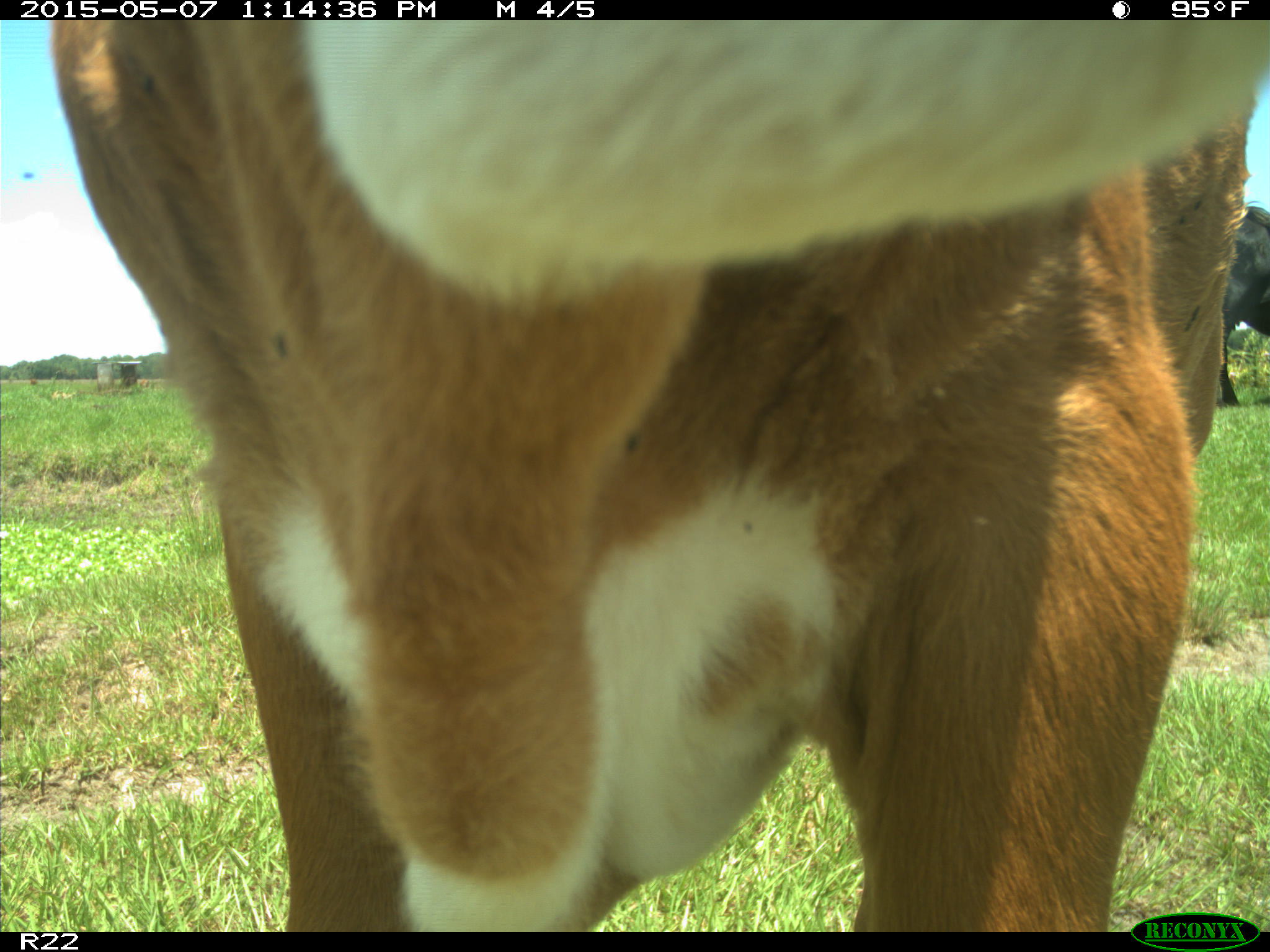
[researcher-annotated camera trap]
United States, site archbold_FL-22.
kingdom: Animalia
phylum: Chordata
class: Mammalia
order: Artiodactyla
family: Bovidae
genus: Bos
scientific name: Bos taurus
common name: domestic cow